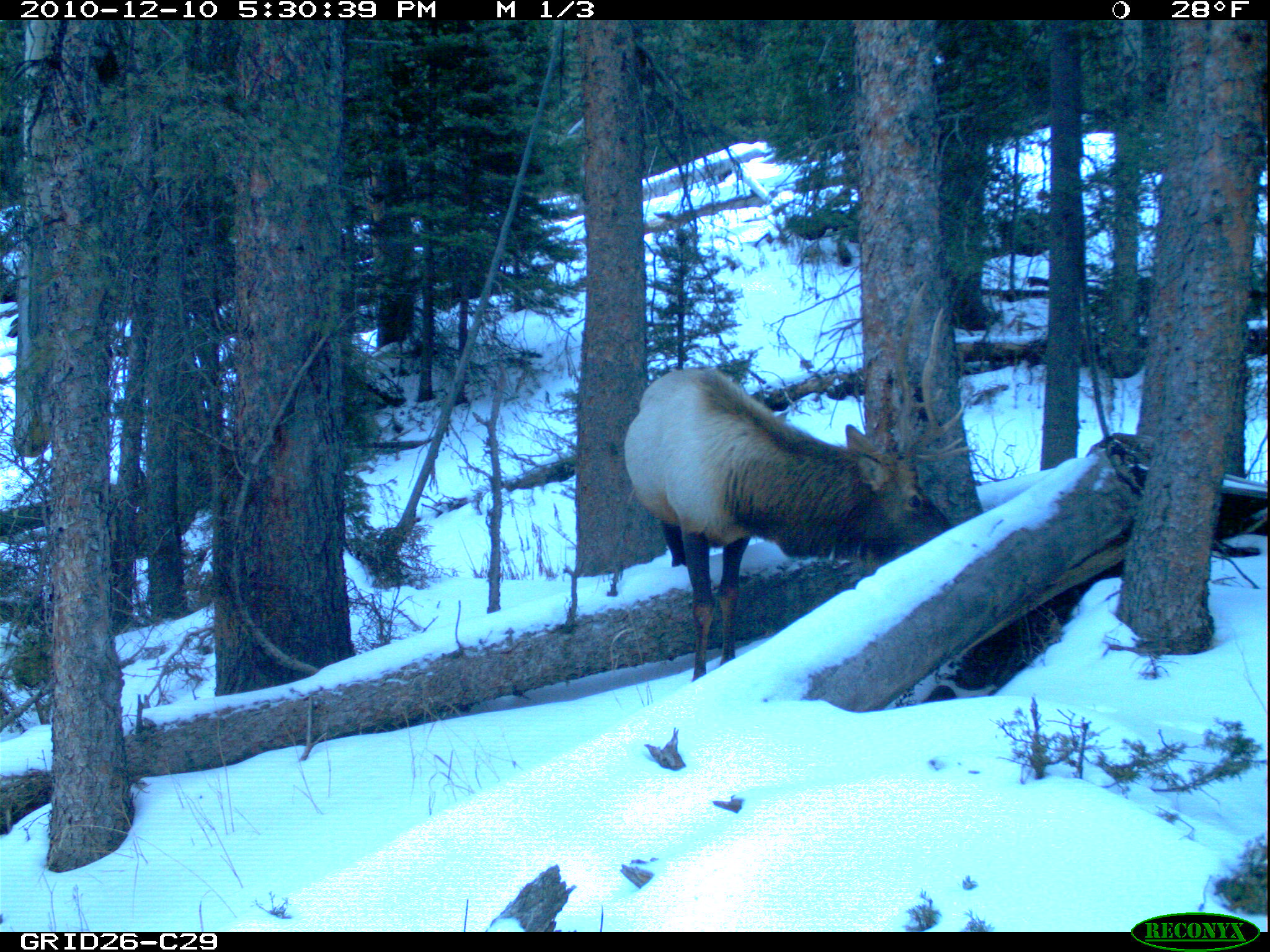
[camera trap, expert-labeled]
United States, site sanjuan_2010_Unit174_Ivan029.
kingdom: Animalia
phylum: Chordata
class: Mammalia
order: Artiodactyla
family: Cervidae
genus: Cervus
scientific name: Cervus elaphus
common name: red deer